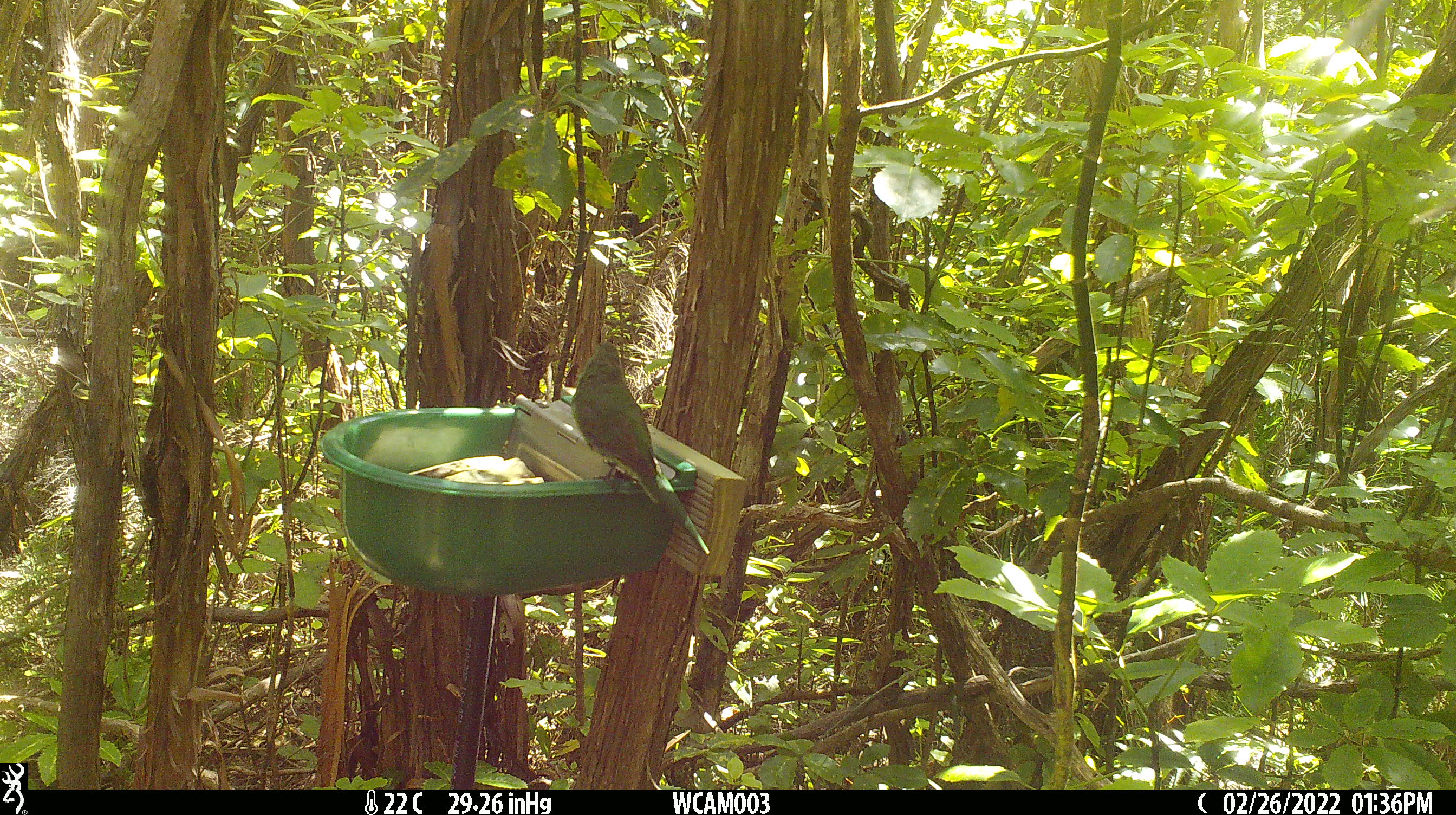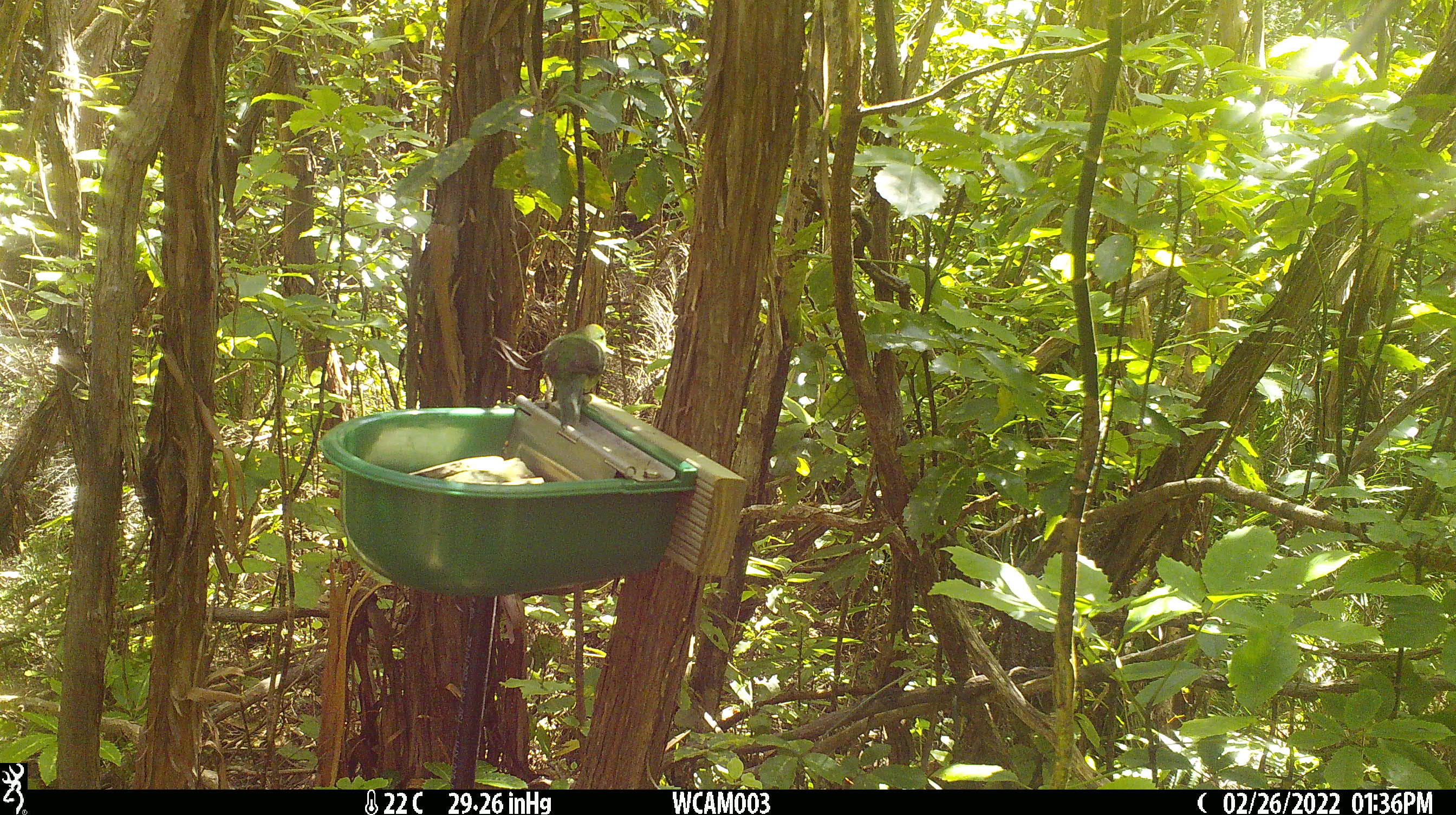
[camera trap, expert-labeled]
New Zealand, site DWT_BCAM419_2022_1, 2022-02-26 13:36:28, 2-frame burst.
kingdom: Animalia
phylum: Chordata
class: Aves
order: Psittaciformes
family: Psittaculidae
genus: Cyanoramphus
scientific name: Cyanoramphus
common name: parakeet